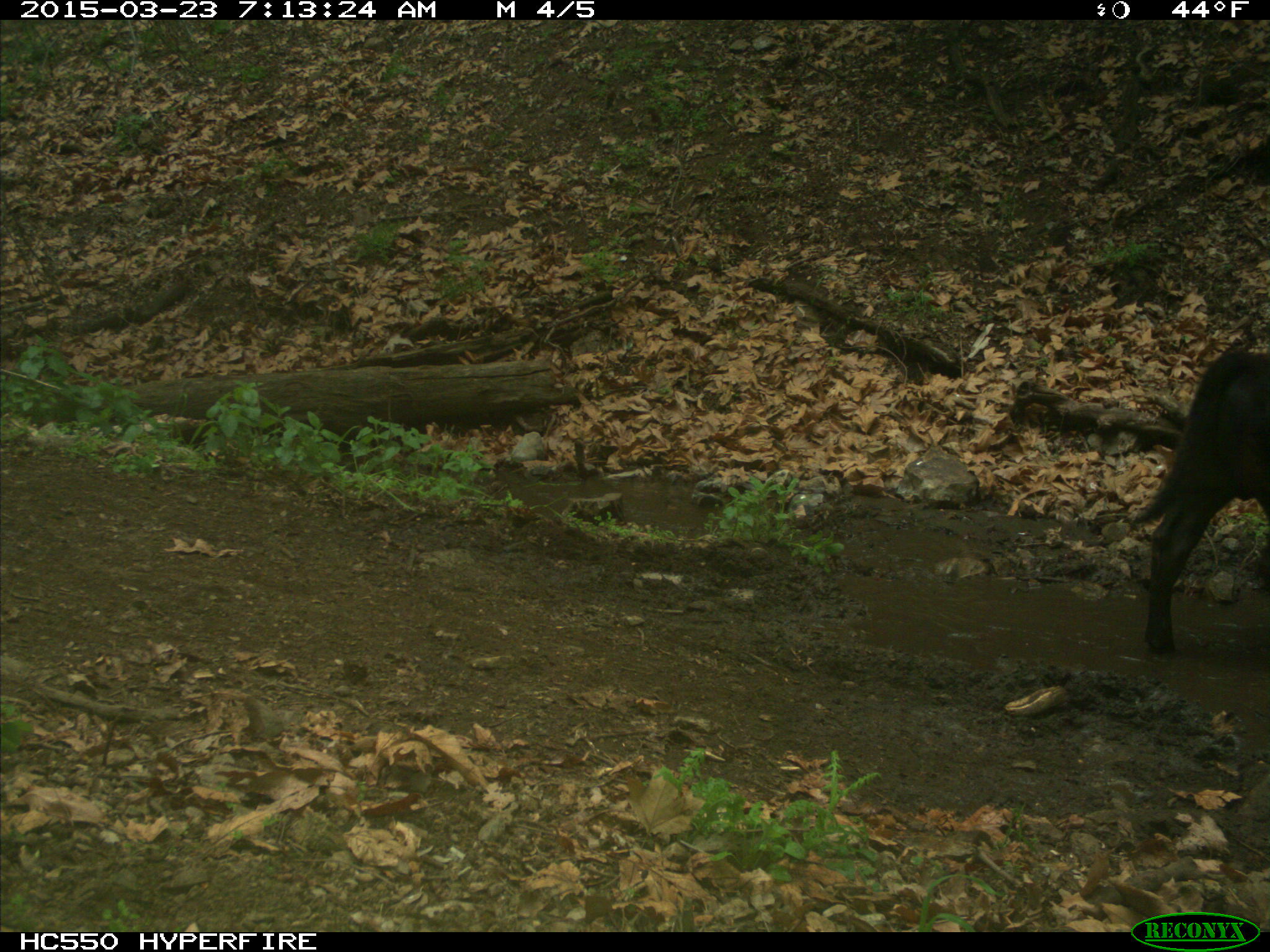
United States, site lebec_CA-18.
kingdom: Animalia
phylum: Chordata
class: Mammalia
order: Artiodactyla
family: Bovidae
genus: Bos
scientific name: Bos taurus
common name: domestic cow